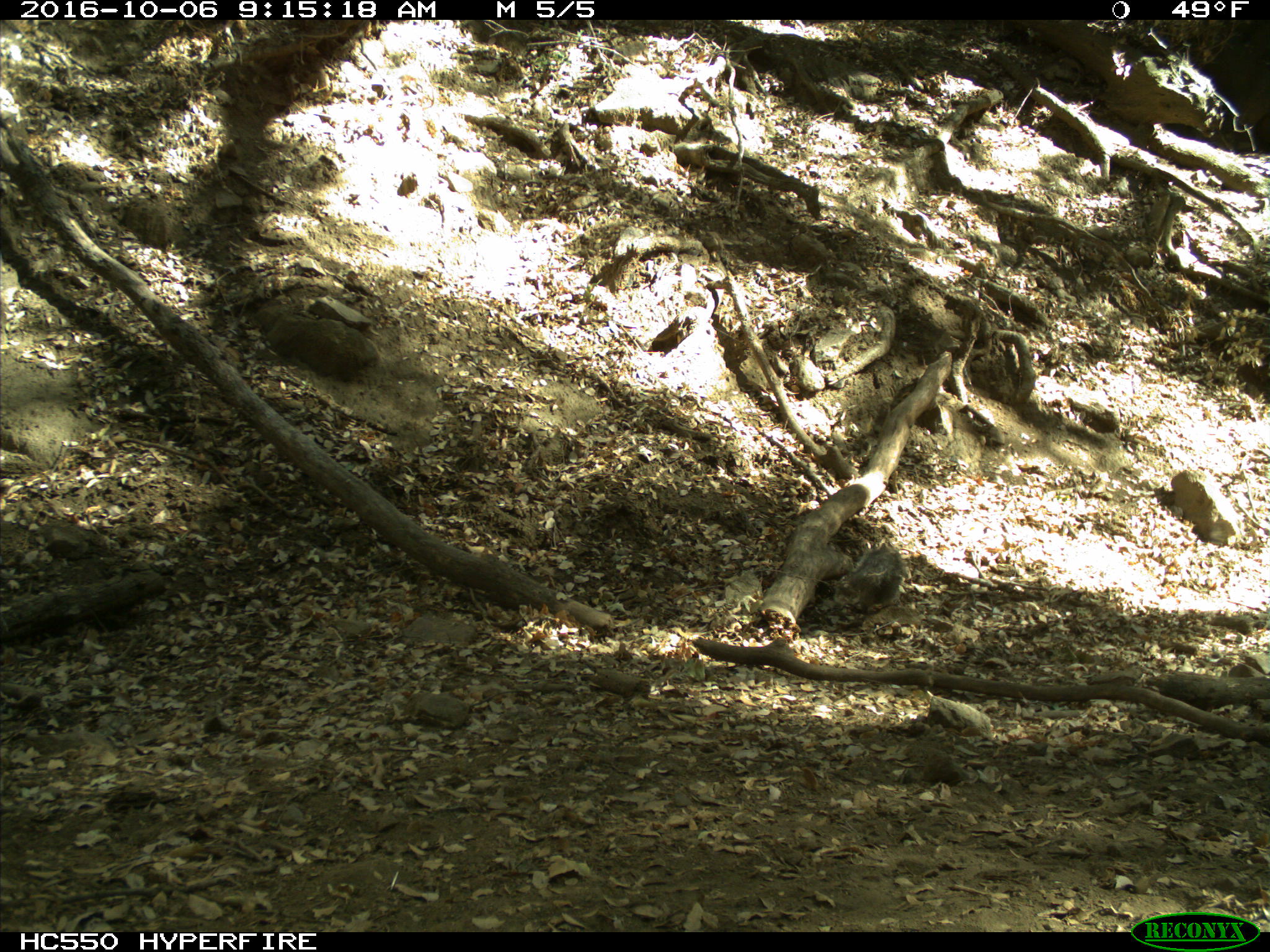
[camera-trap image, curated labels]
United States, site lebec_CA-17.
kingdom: Animalia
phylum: Chordata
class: Mammalia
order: Rodentia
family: Sciuridae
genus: Sciurus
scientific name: Sciurus carolinensis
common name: eastern gray squirrel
Sciurus carolinensis (eastern gray squirrel).